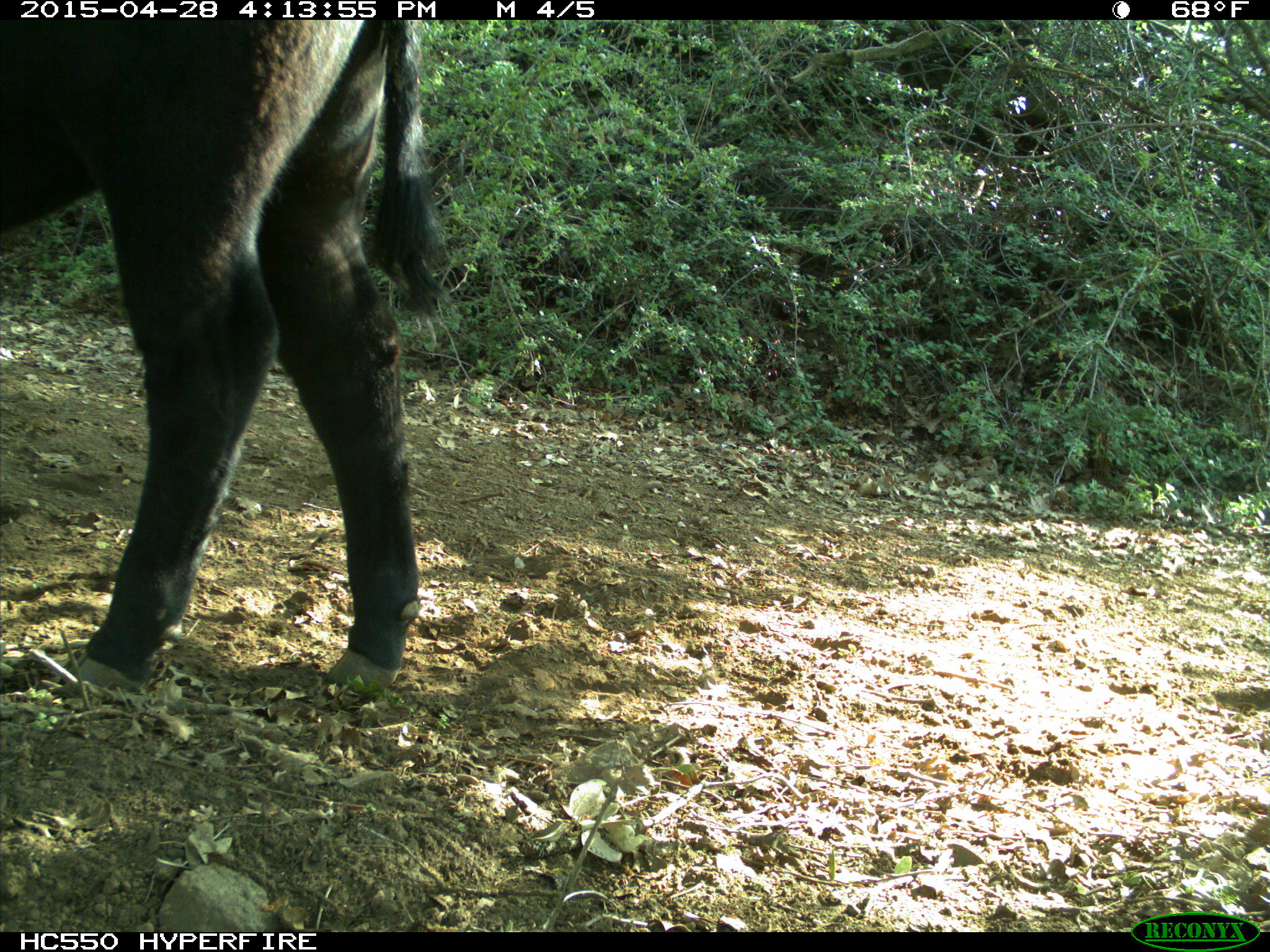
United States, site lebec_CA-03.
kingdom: Animalia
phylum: Chordata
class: Mammalia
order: Artiodactyla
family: Bovidae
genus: Bos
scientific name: Bos taurus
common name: domestic cow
Bos taurus (domestic cow).